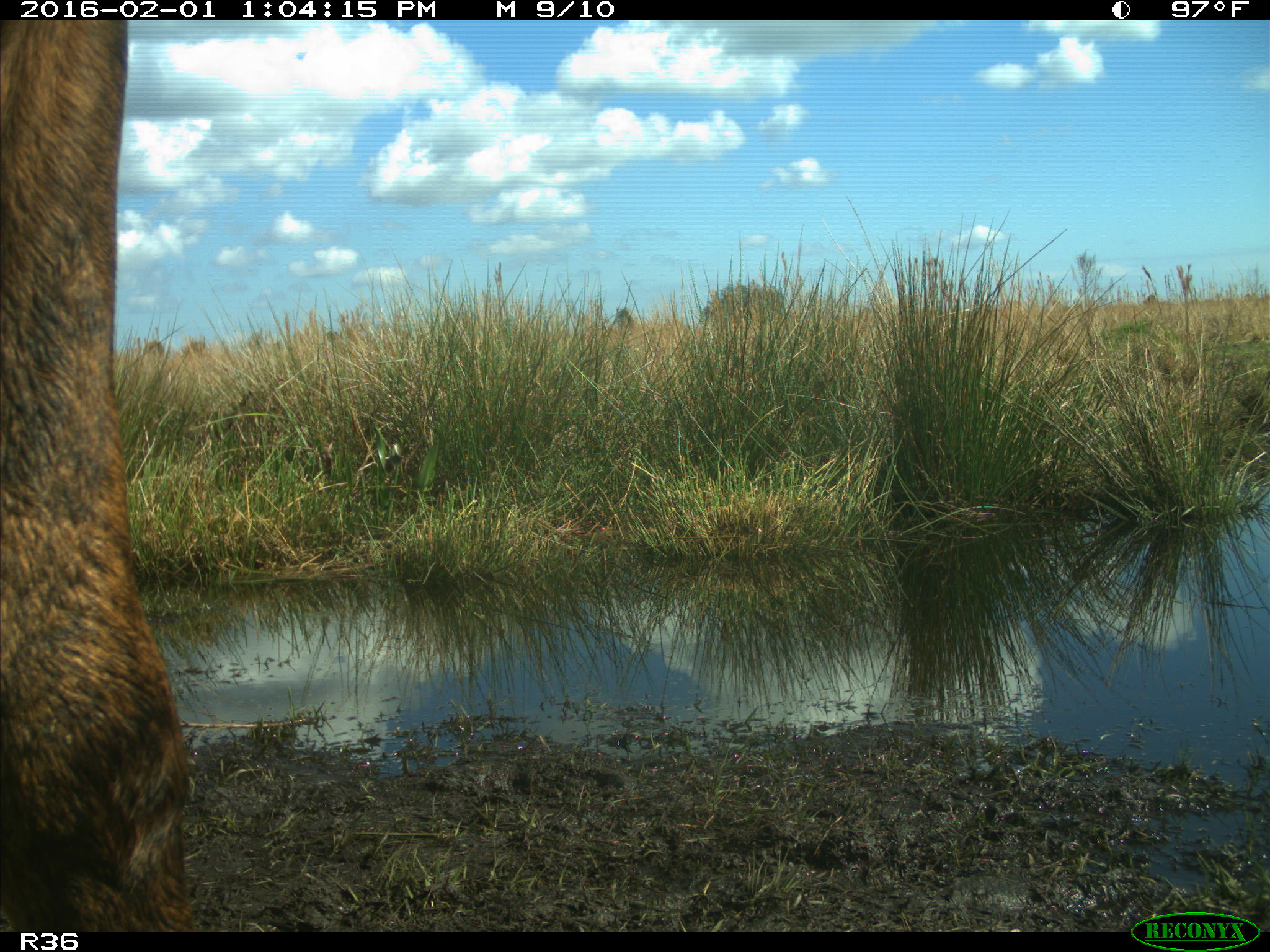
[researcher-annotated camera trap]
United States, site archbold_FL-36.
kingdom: Animalia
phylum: Chordata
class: Mammalia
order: Artiodactyla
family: Bovidae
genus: Bos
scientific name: Bos taurus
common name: domestic cow